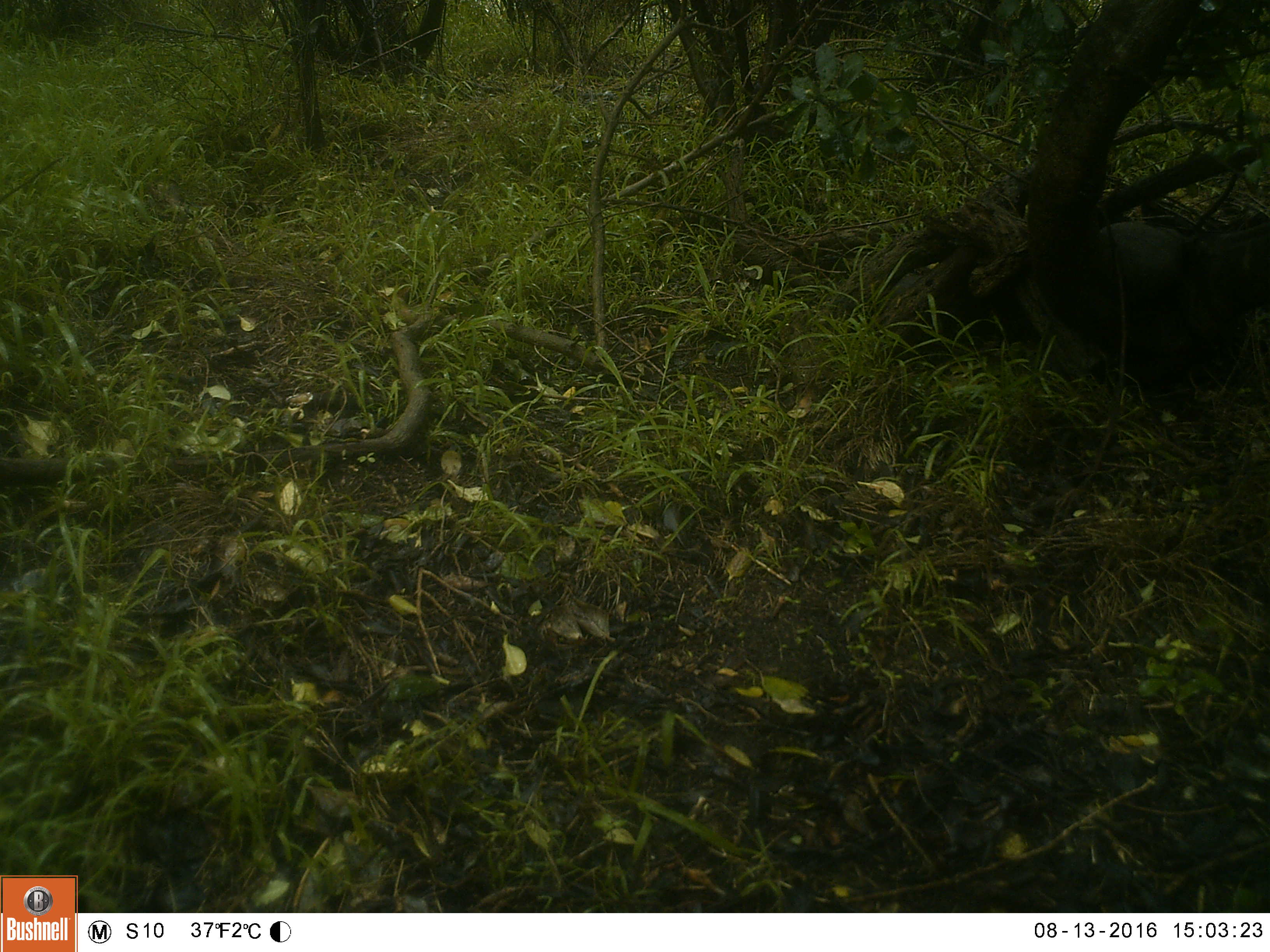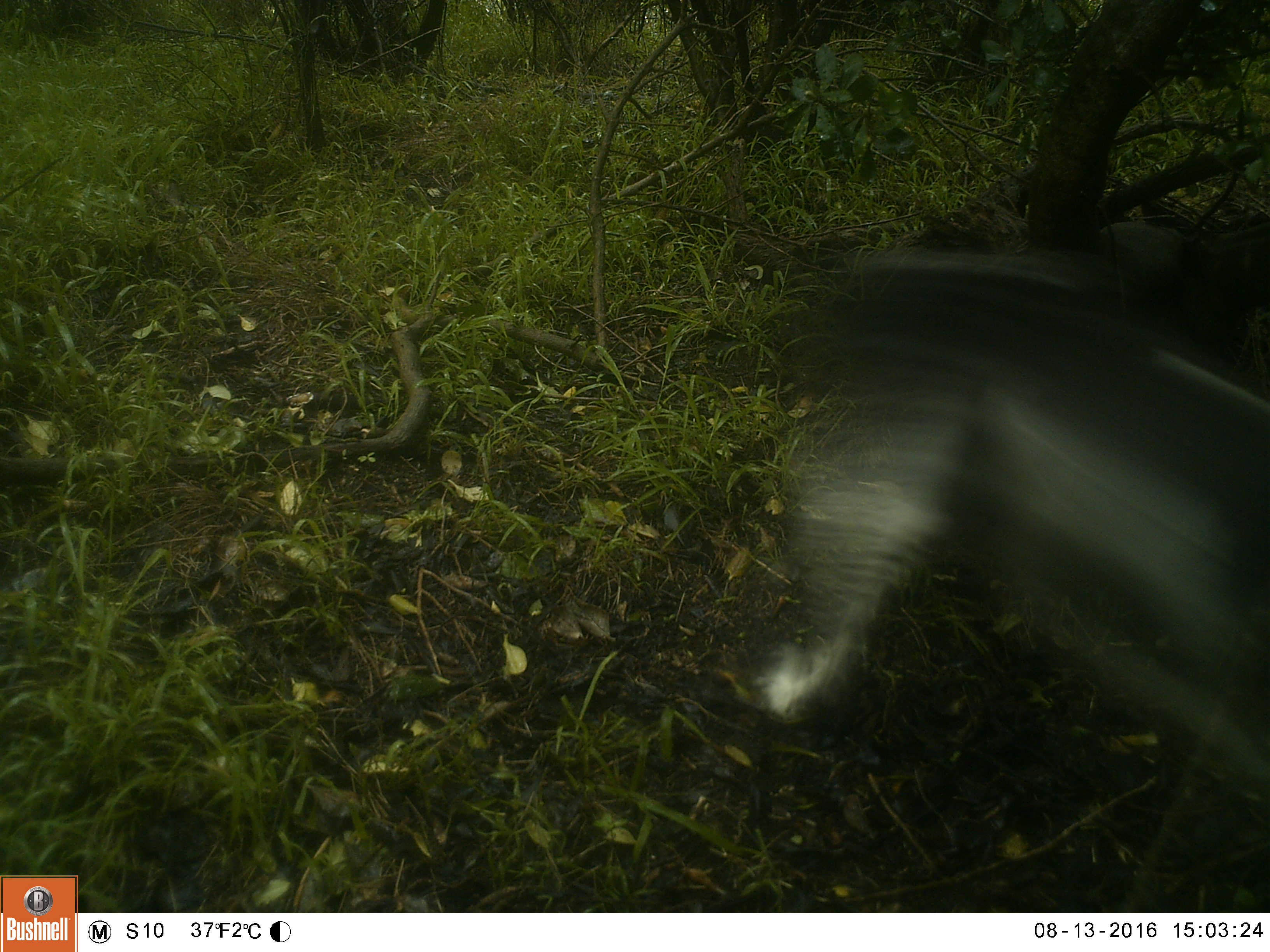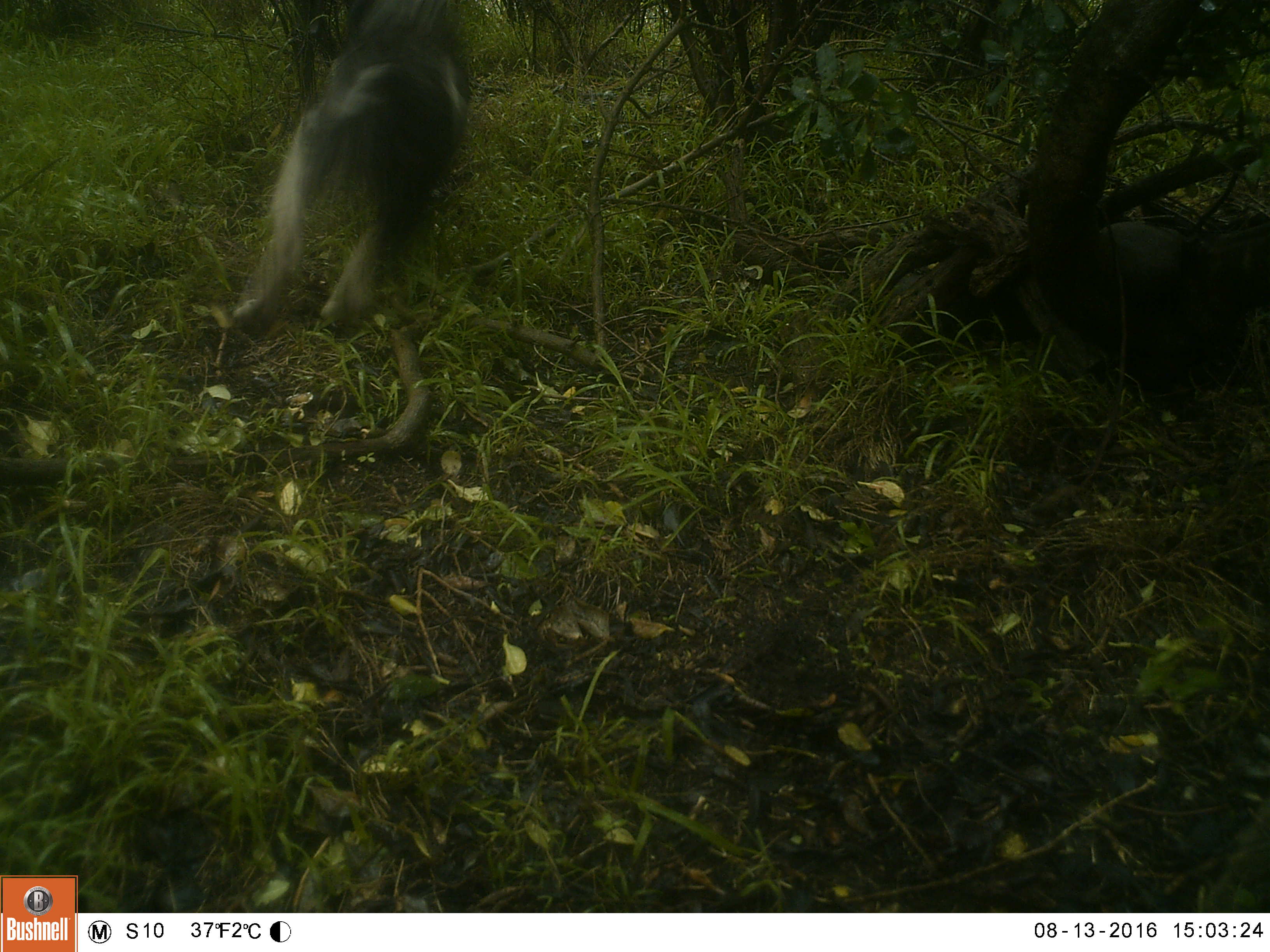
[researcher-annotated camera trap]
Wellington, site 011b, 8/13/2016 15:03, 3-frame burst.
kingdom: Animalia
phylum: Chordata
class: Mammalia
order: Carnivora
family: Canidae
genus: Canis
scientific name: Canis familiaris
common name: dog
Dog (Canis familiaris).